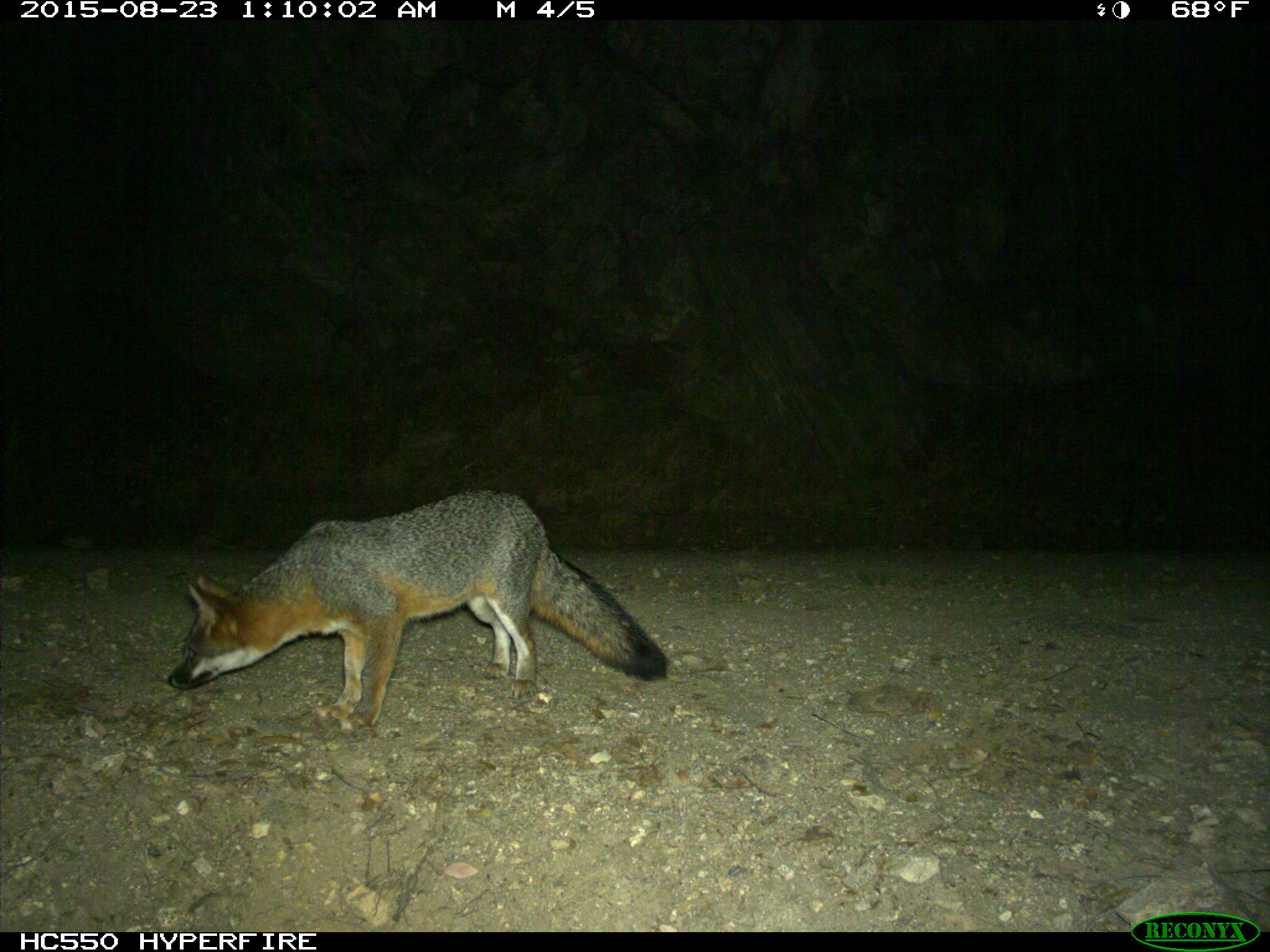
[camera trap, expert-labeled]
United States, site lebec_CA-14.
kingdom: Animalia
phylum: Chordata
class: Mammalia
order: Carnivora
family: Canidae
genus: Urocyon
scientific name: Urocyon cinereoargenteus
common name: gray fox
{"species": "Urocyon cinereoargenteus (gray fox)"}